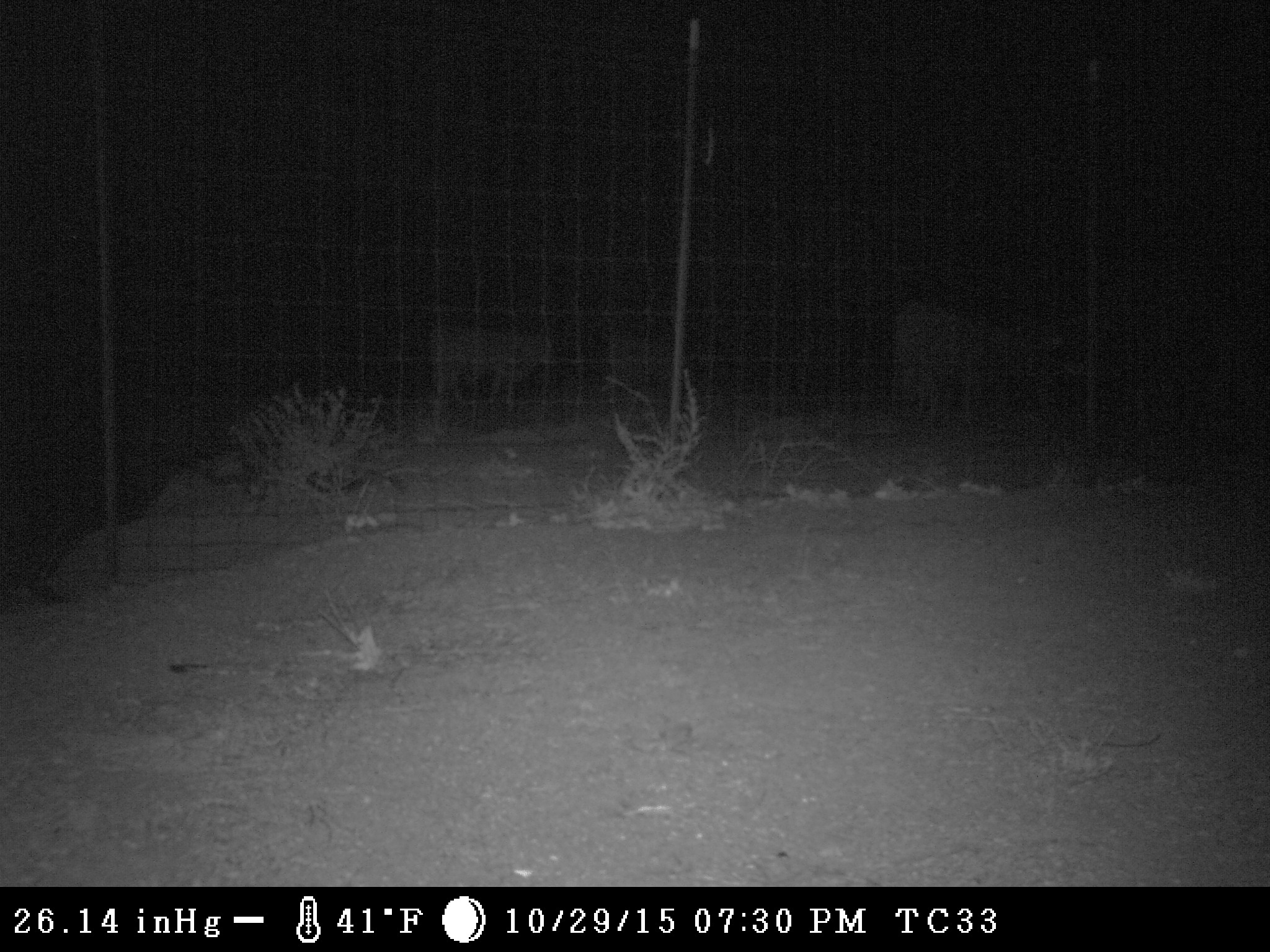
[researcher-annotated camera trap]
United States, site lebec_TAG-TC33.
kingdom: Animalia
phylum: Chordata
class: Mammalia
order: Artiodactyla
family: Bovidae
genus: Bos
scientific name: Bos taurus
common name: domestic cow